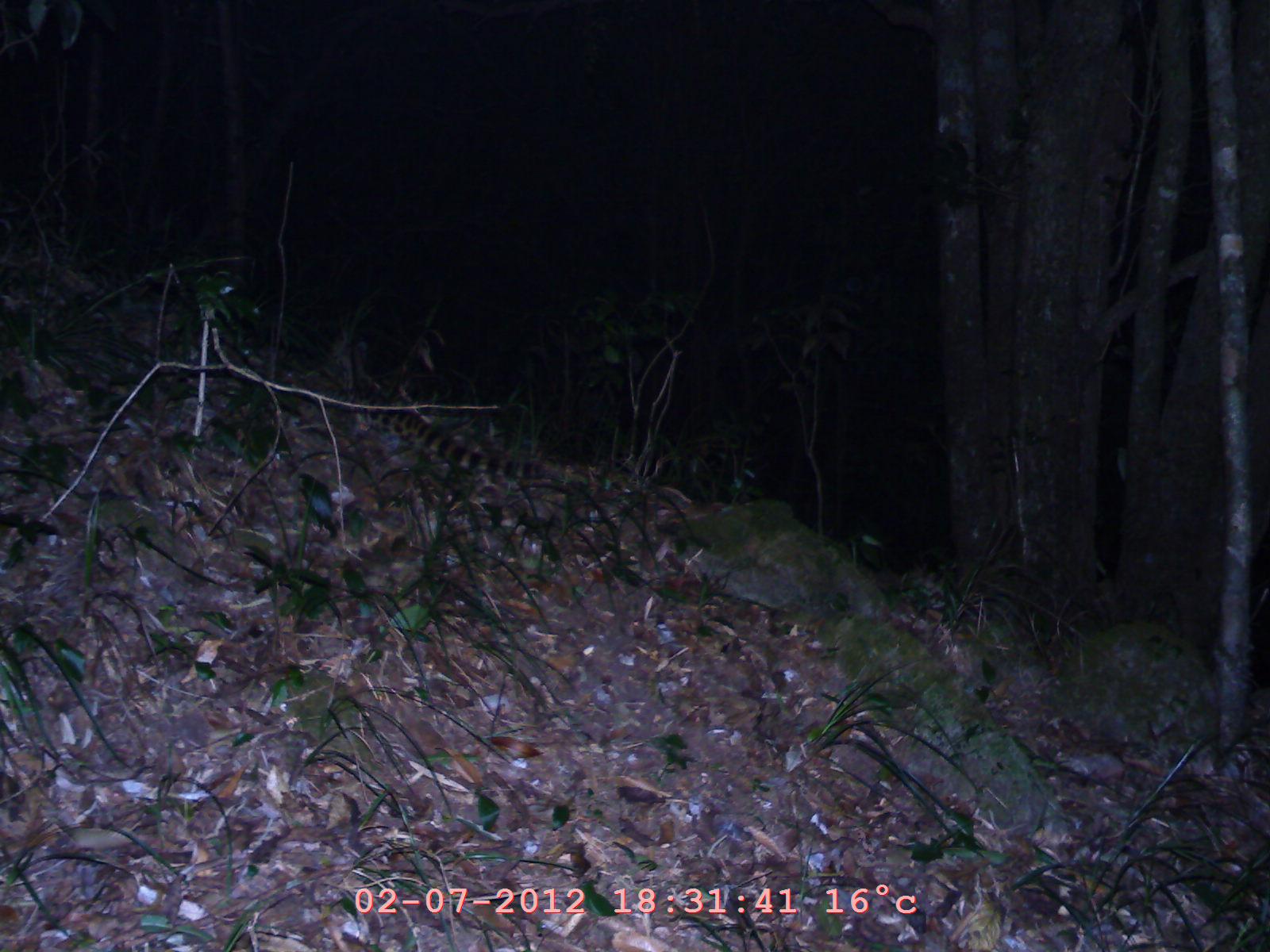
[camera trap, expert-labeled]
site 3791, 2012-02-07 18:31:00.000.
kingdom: Animalia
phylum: Chordata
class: Mammalia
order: Carnivora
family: Prionodontidae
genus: Prionodon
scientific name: Prionodon pardicolor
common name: spotted linsang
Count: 1.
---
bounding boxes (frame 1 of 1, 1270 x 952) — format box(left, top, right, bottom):
prionodon pardicolor: box(288, 369, 551, 481)